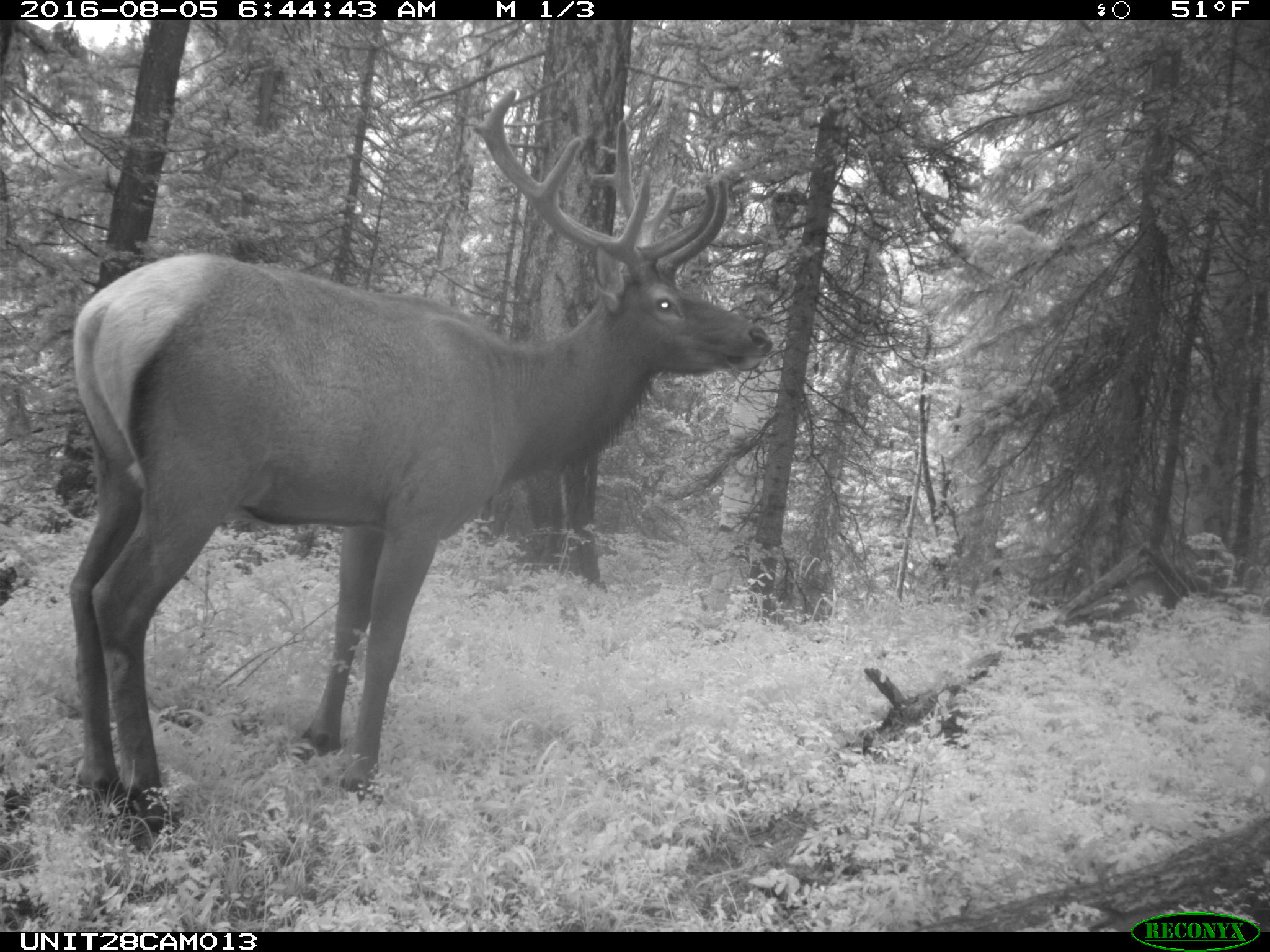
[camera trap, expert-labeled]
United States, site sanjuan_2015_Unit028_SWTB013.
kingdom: Animalia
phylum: Chordata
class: Mammalia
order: Artiodactyla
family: Cervidae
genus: Cervus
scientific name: Cervus elaphus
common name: red deer